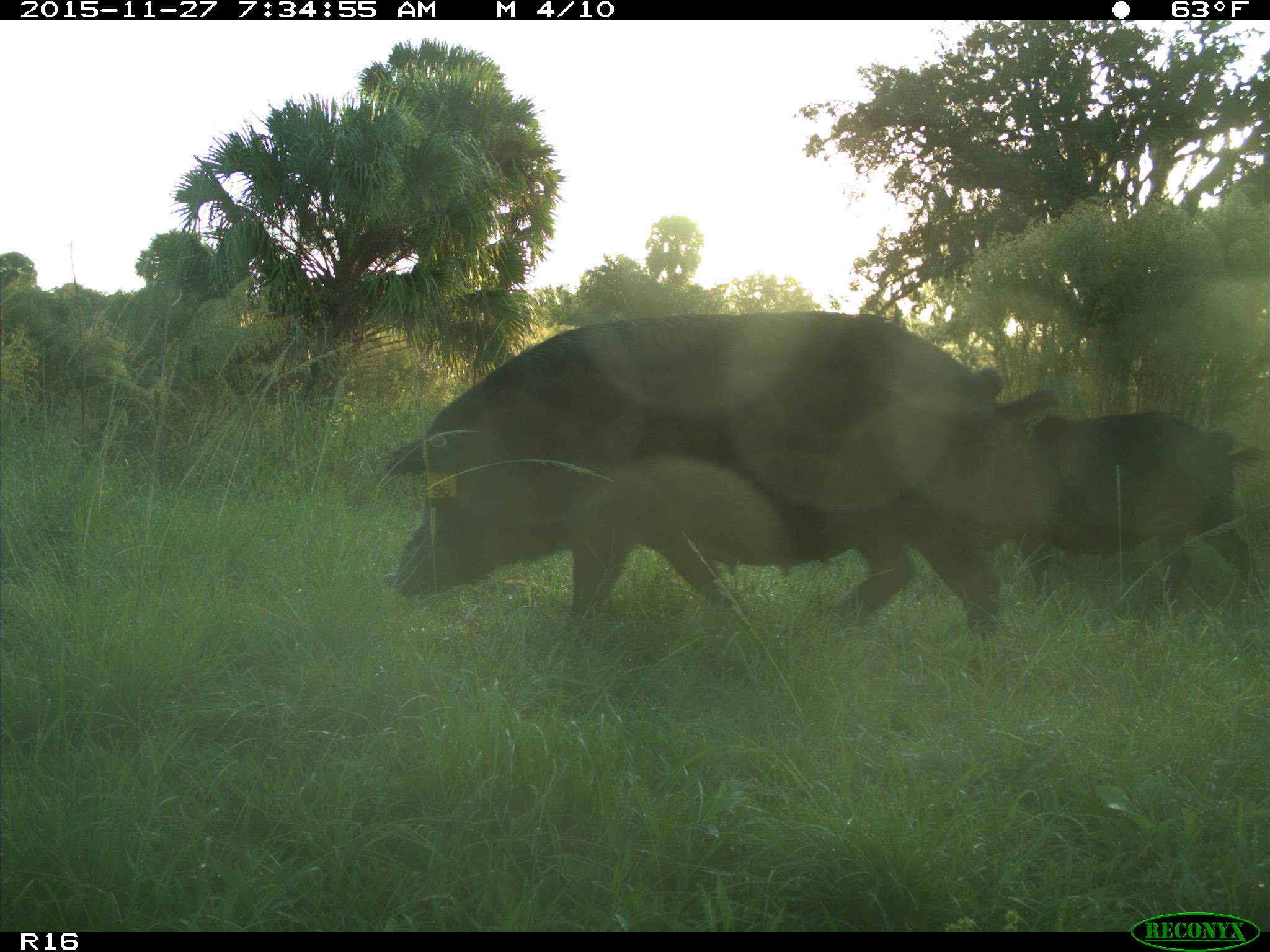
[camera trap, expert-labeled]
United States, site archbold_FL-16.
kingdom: Animalia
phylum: Chordata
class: Mammalia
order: Artiodactyla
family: Suidae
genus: Sus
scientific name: Sus scrofa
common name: wild boar